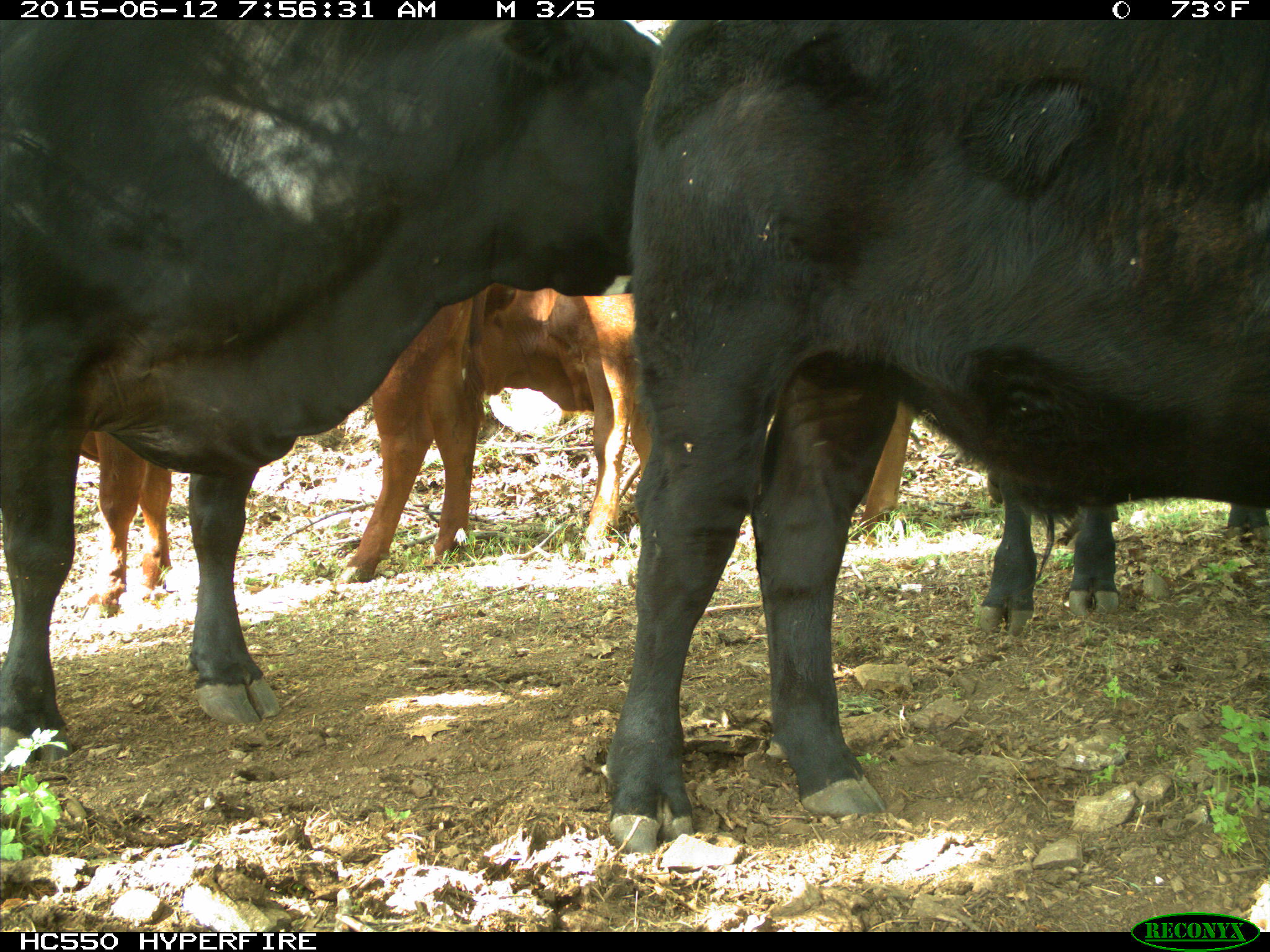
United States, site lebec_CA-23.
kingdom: Animalia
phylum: Chordata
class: Mammalia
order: Artiodactyla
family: Bovidae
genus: Bos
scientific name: Bos taurus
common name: domestic cow